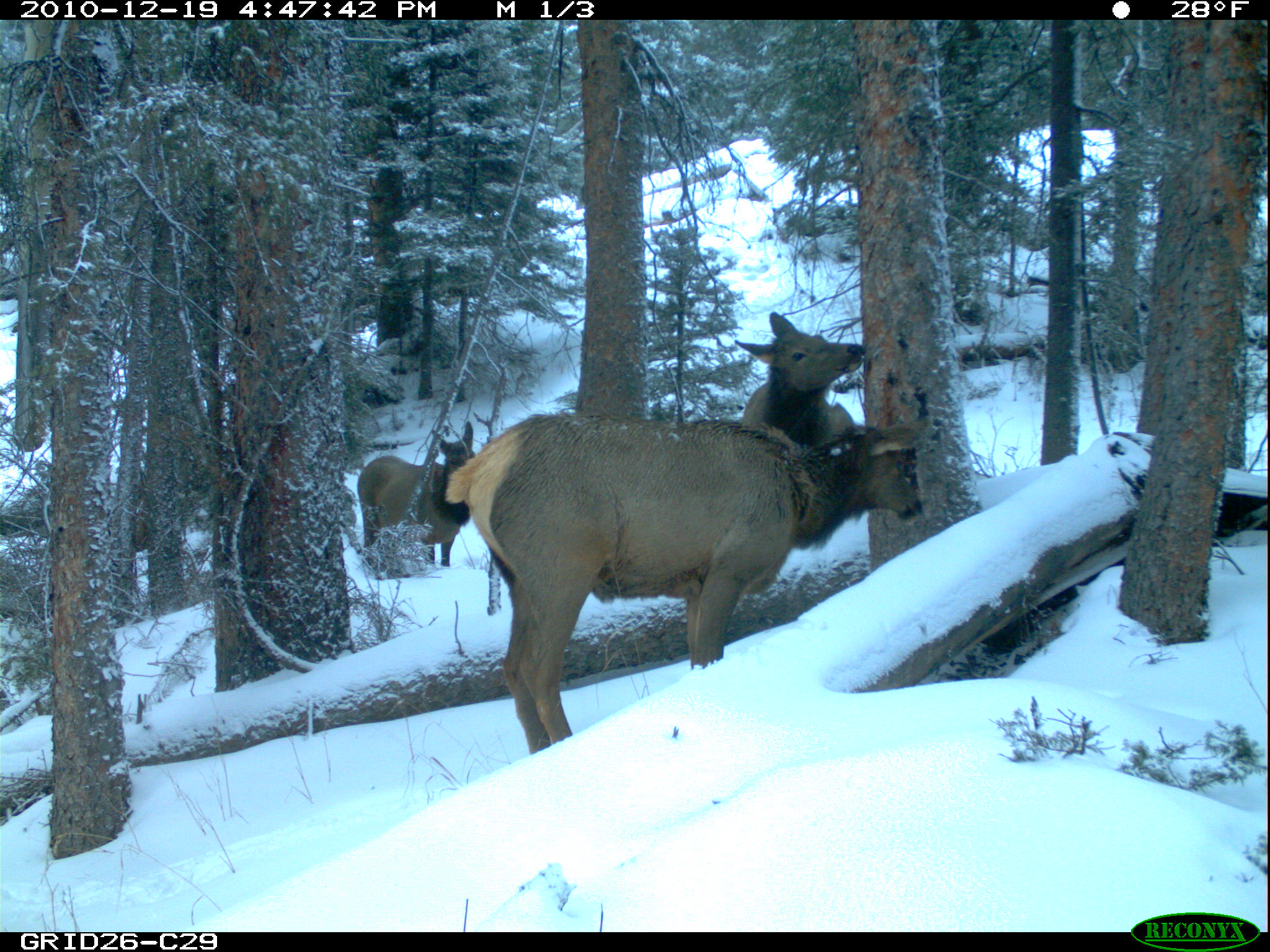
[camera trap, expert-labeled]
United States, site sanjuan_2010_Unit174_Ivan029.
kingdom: Animalia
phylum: Chordata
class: Mammalia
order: Artiodactyla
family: Cervidae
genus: Cervus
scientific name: Cervus elaphus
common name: red deer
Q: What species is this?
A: Cervus elaphus (red deer).